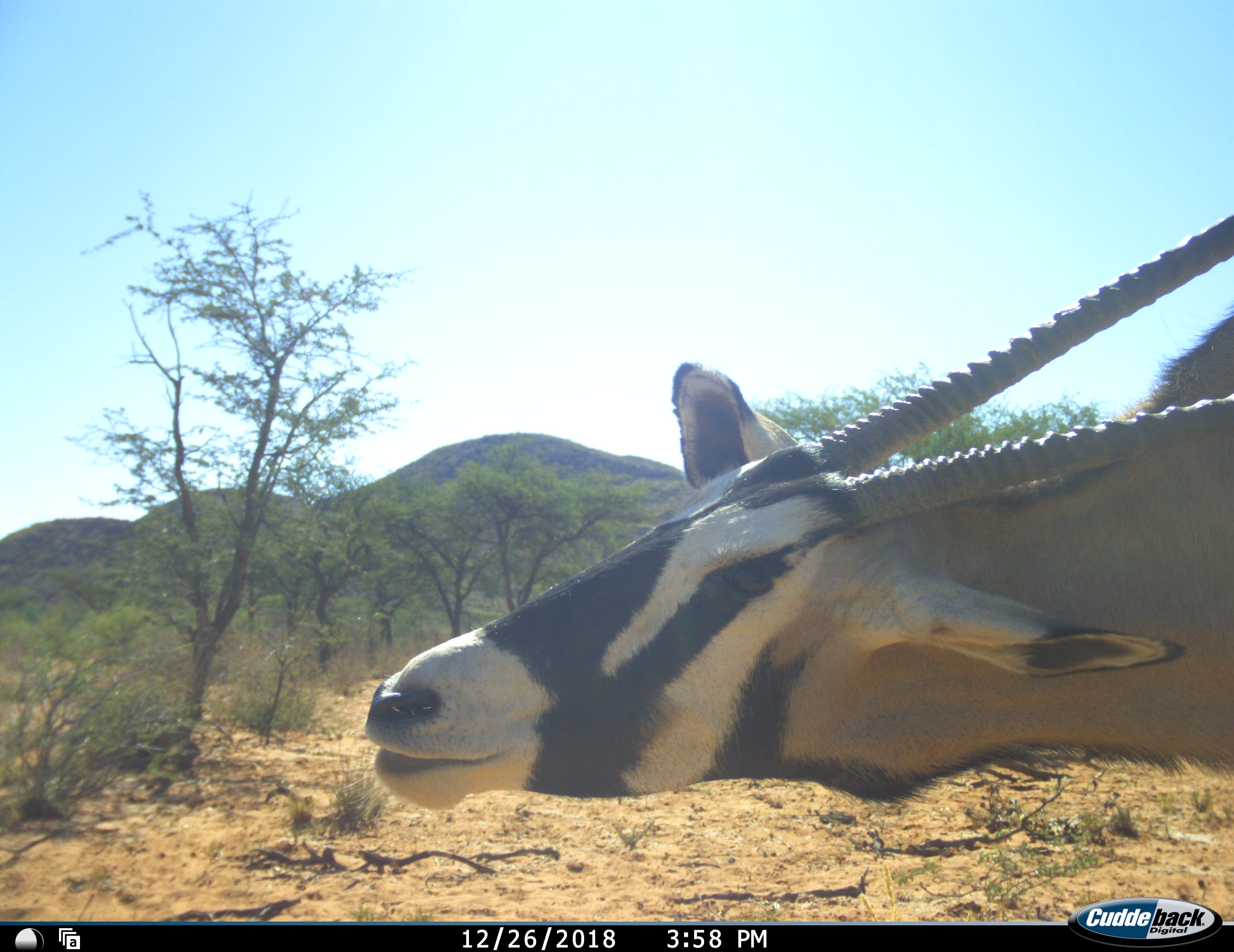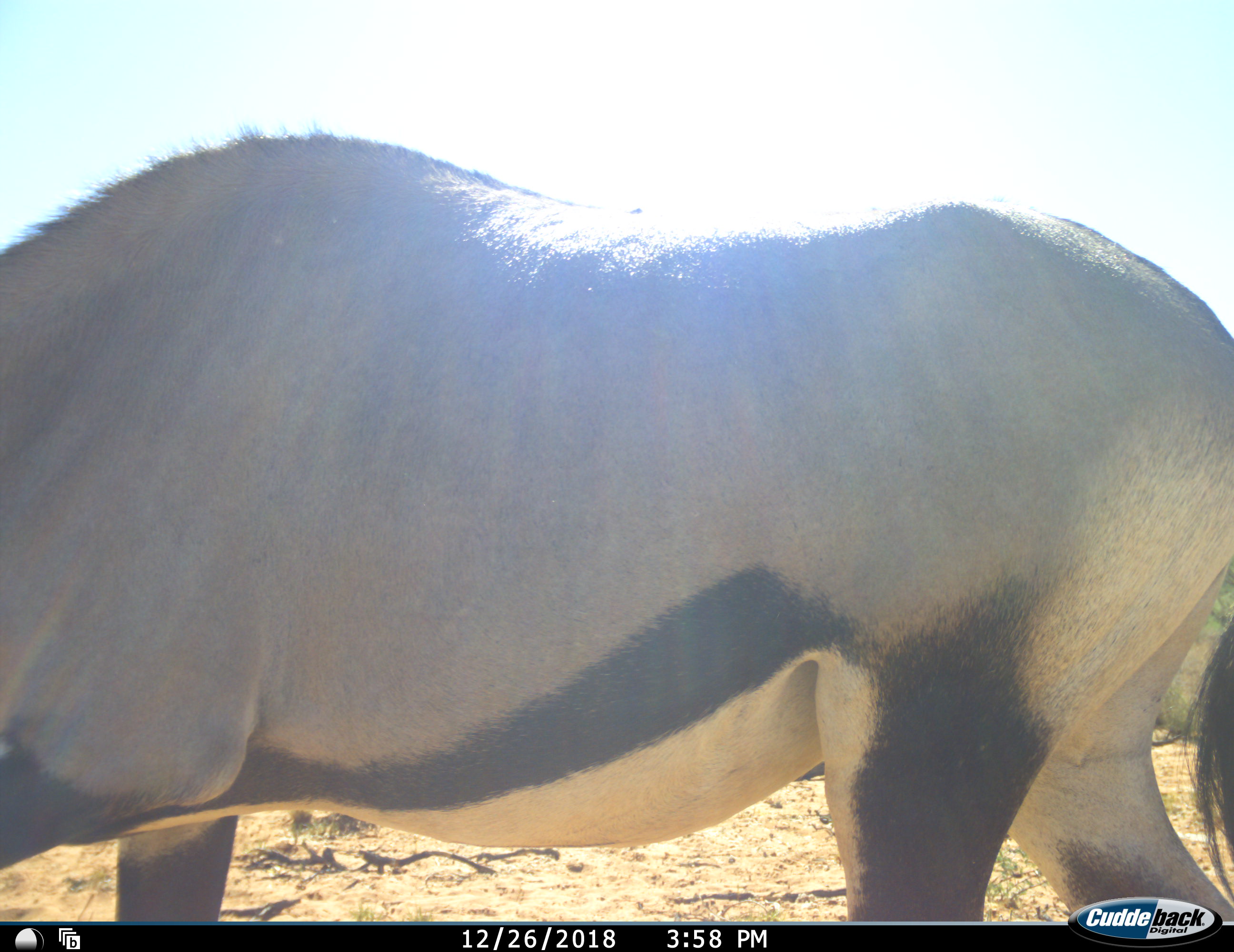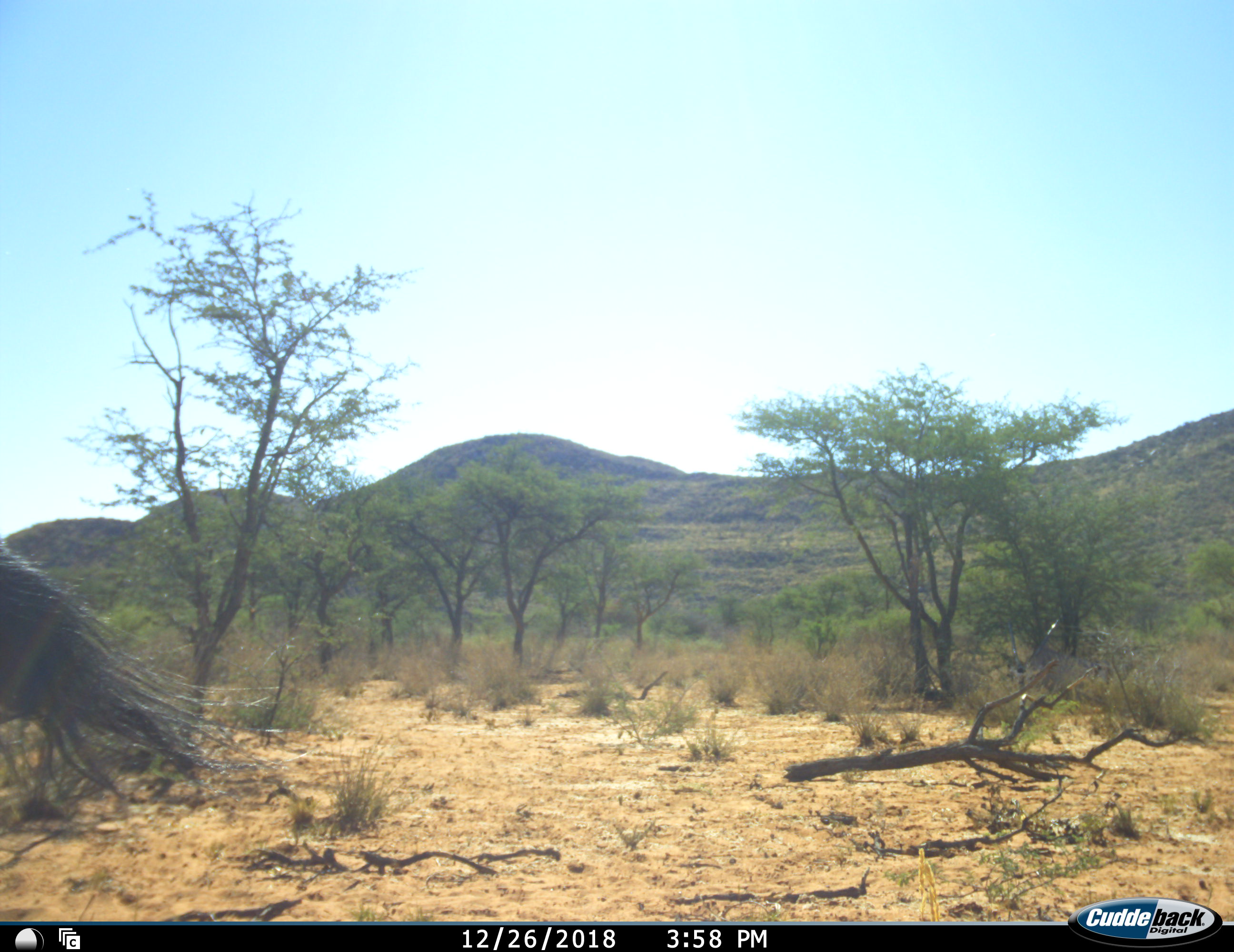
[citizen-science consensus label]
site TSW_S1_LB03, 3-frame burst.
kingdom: Animalia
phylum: Chordata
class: Mammalia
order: Artiodactyla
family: Bovidae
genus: Oryx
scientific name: Oryx gazella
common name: gemsbok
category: oryx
Oryx (gemsbok) (Oryx gazella), count 1. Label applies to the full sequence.